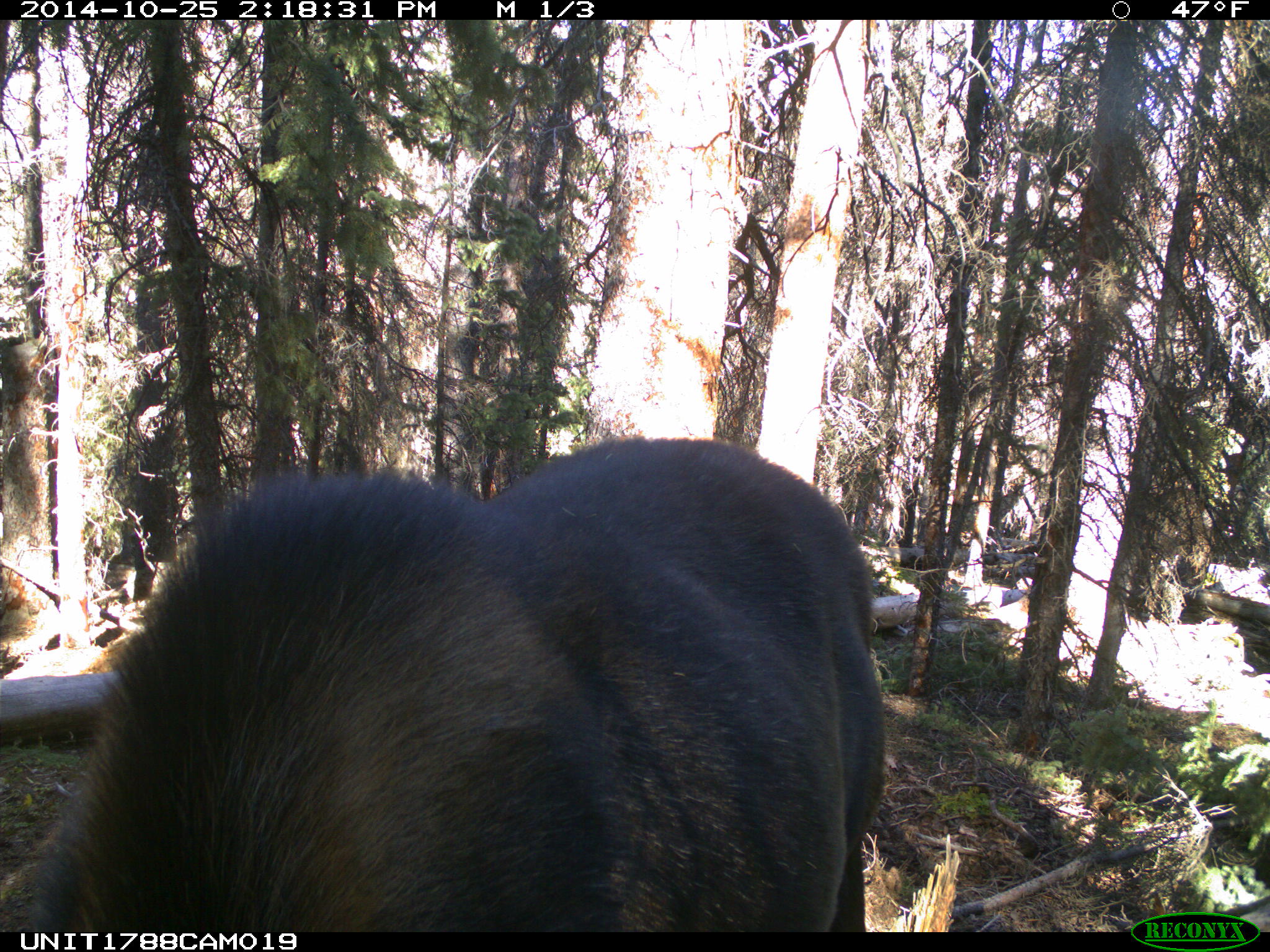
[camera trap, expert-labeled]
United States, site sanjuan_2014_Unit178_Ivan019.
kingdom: Animalia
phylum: Chordata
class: Mammalia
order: Artiodactyla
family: Cervidae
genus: Alces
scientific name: Alces alces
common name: moose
Alces alces (moose).